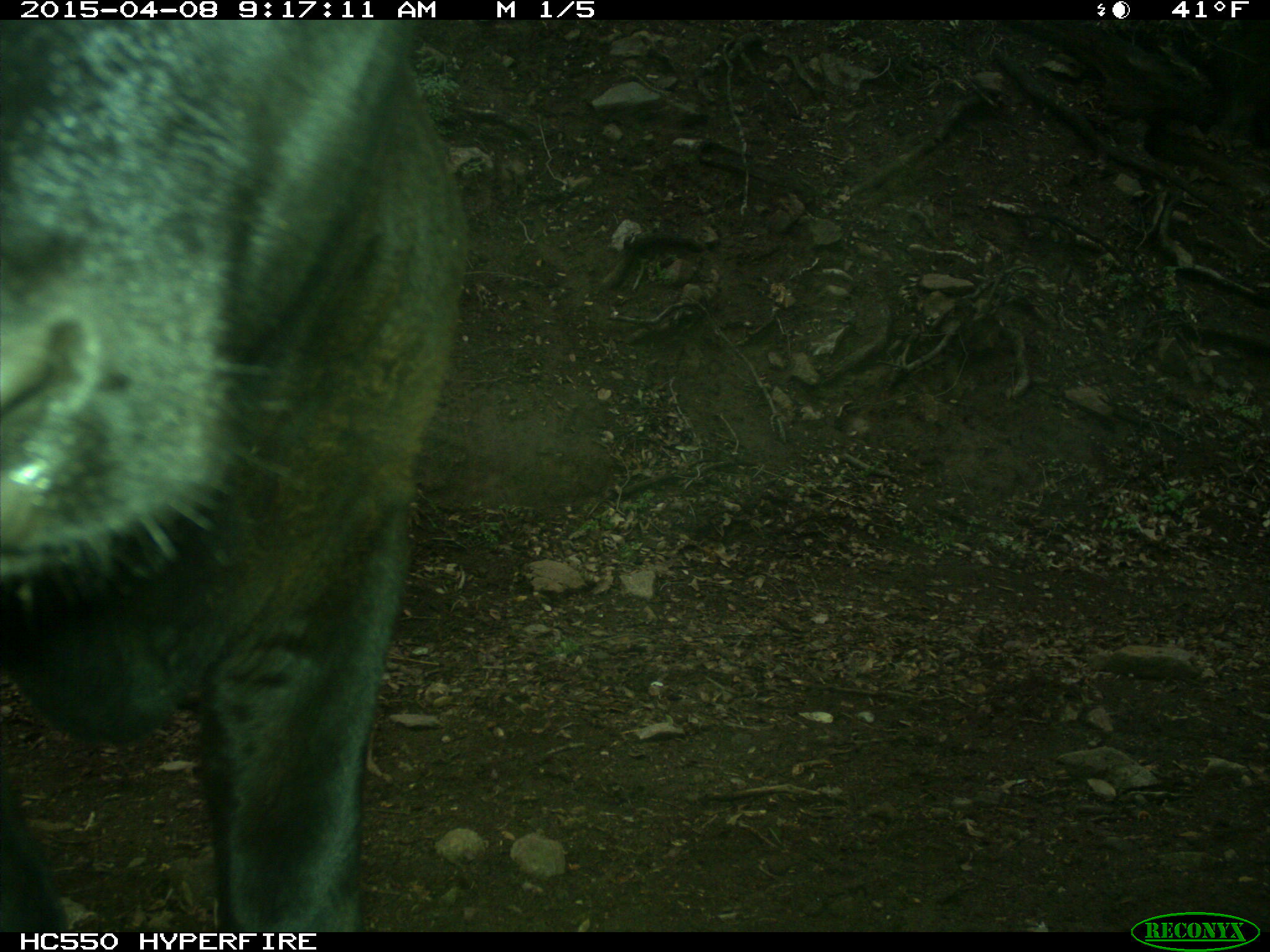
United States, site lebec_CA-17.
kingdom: Animalia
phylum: Chordata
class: Mammalia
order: Artiodactyla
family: Bovidae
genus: Bos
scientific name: Bos taurus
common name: domestic cow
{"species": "Bos taurus (domestic cow)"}